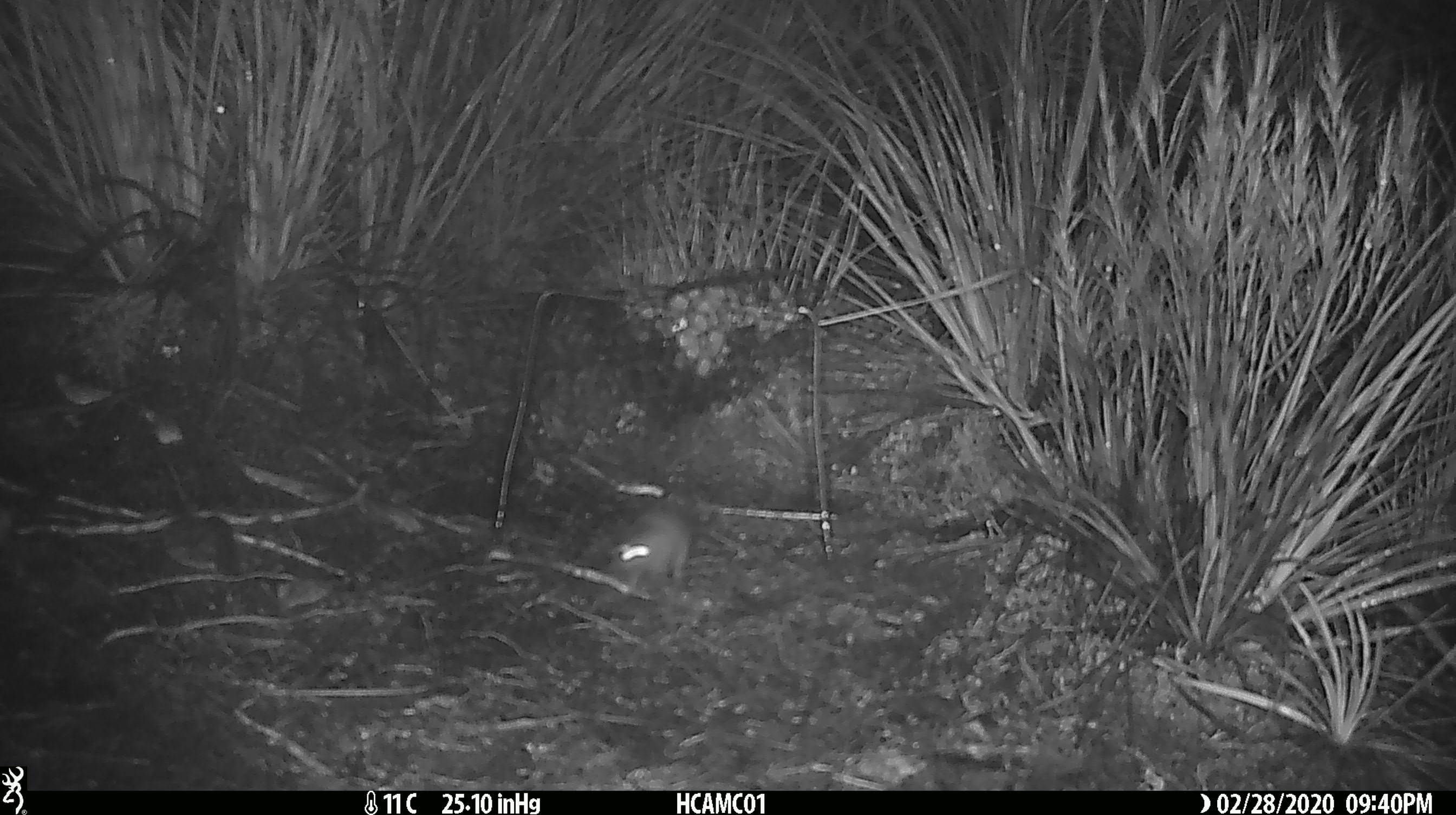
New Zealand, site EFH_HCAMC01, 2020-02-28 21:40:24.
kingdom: Animalia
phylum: Chordata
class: Mammalia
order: Rodentia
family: Muridae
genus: Mus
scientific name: Mus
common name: mouse